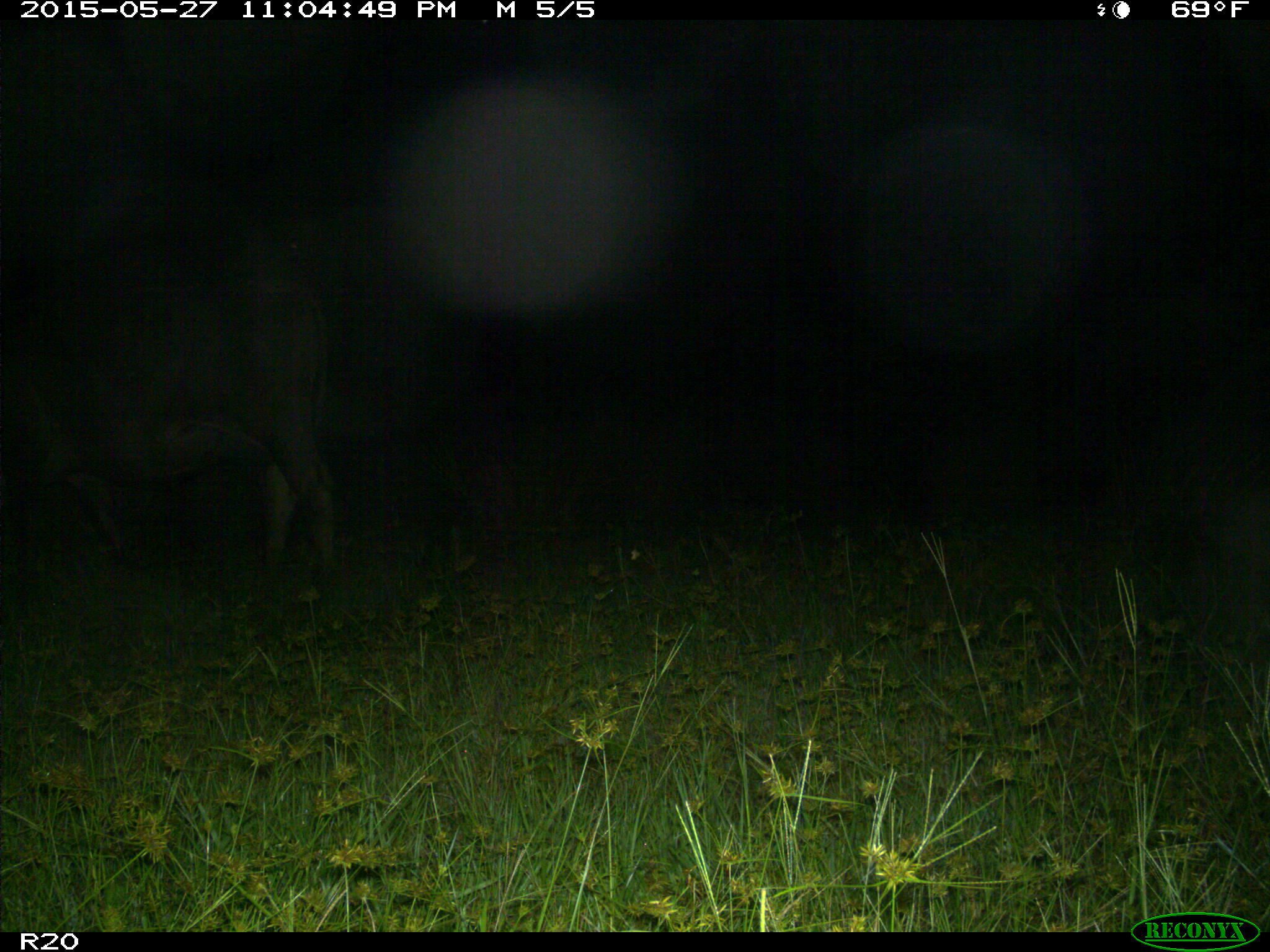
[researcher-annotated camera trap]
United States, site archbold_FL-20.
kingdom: Animalia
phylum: Chordata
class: Mammalia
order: Artiodactyla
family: Bovidae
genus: Bos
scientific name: Bos taurus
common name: domestic cow